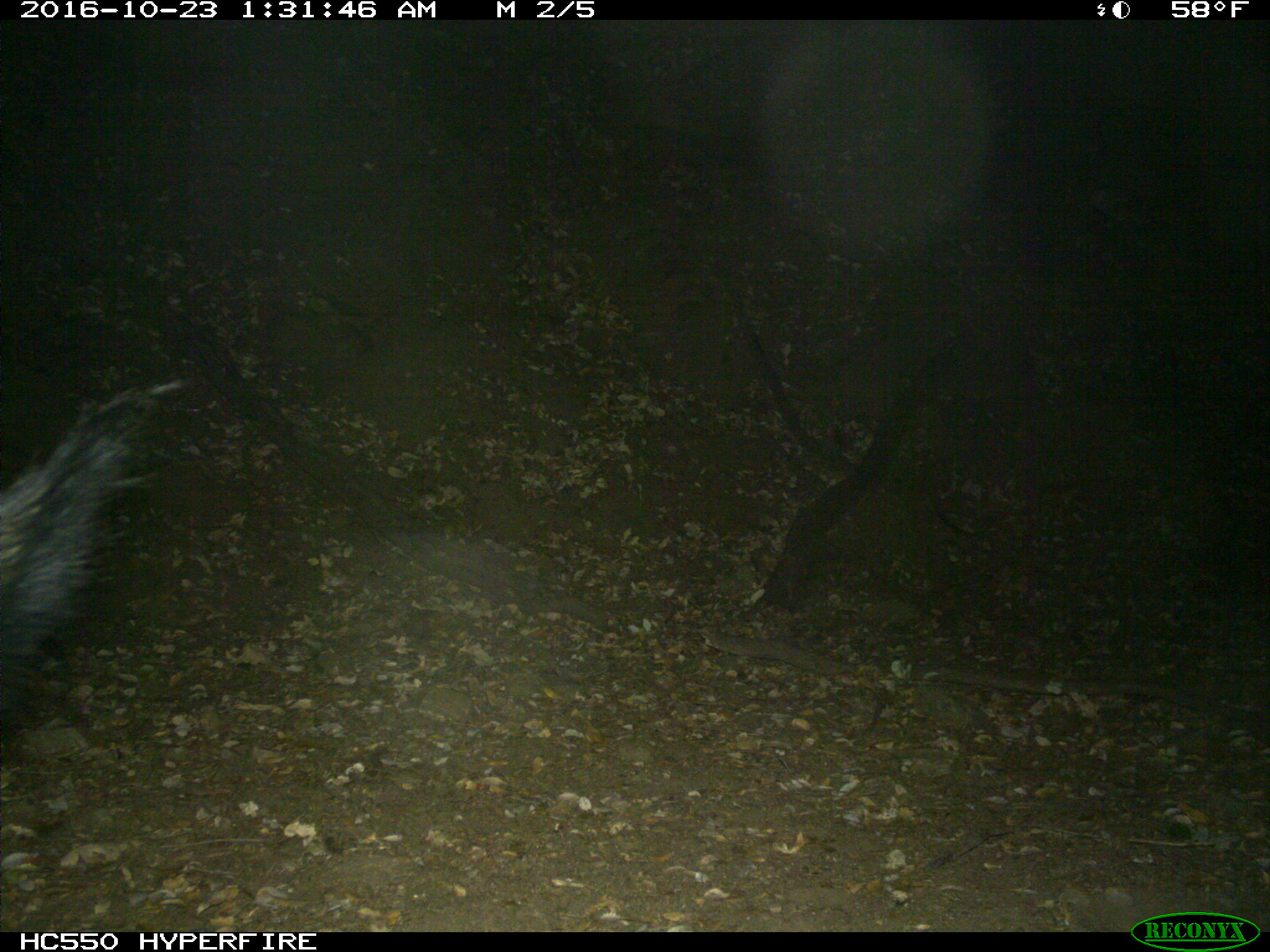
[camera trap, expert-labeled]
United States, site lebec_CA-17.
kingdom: Animalia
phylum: Chordata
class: Mammalia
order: Artiodactyla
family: Suidae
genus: Sus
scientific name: Sus scrofa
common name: wild boar